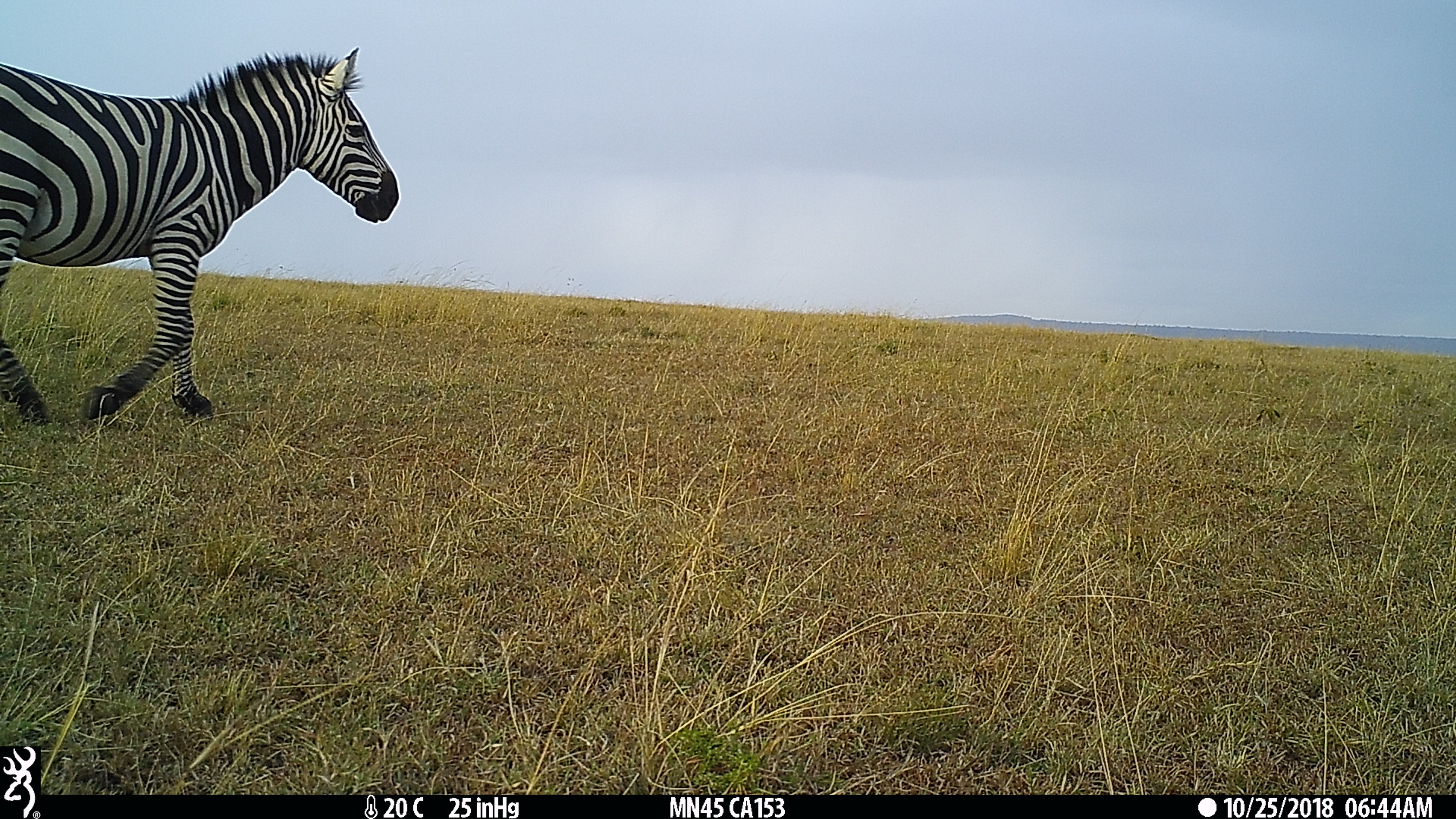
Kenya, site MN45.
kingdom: Animalia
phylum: Chordata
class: Mammalia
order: Perissodactyla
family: Equidae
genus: Equus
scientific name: Equus quagga burchellii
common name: burchell's zebra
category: zebra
Zebra (burchell's zebra) (Equus quagga burchellii).